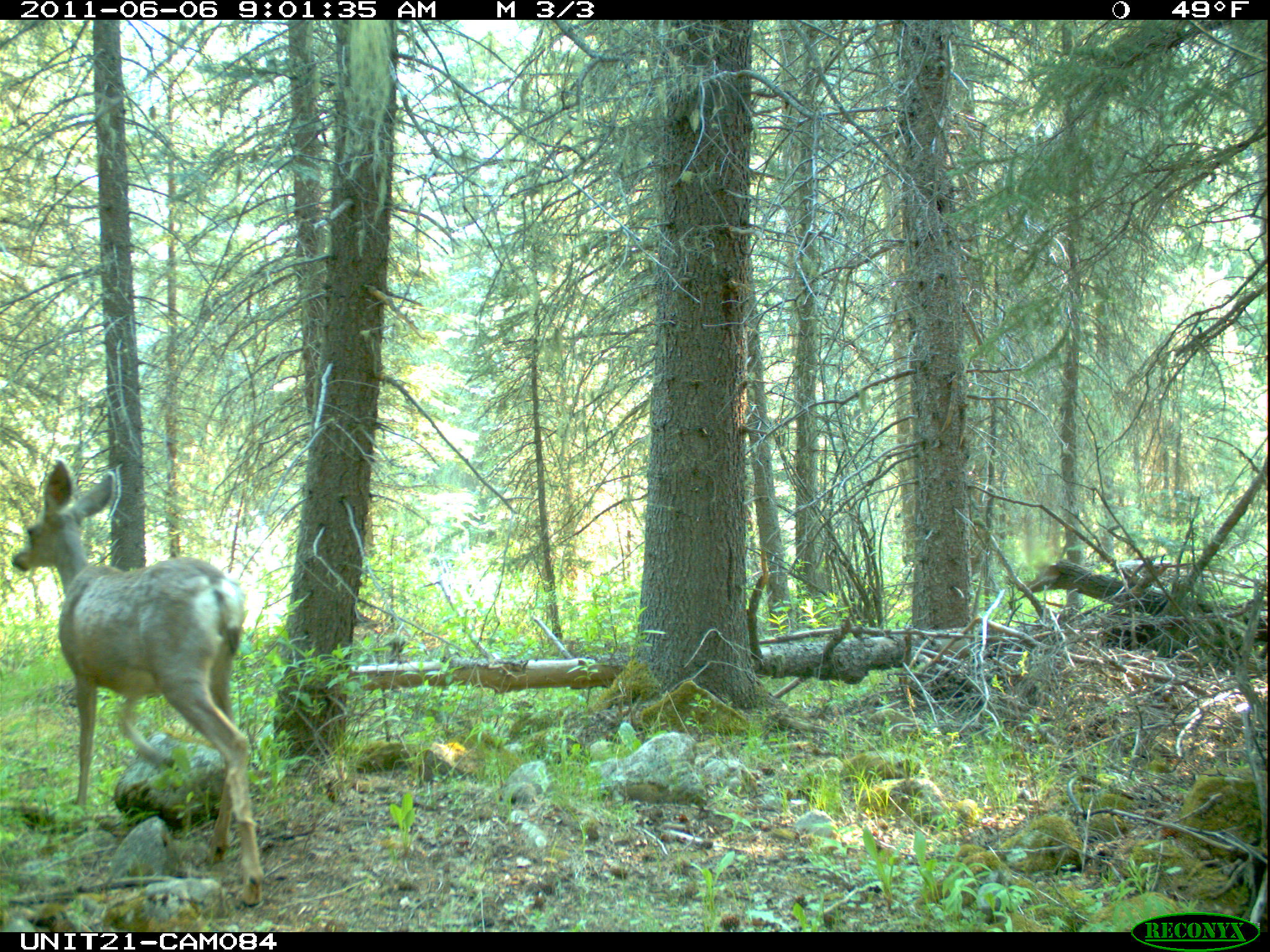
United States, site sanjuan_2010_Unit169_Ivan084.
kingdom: Animalia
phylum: Chordata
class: Mammalia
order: Artiodactyla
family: Cervidae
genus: Odocoileus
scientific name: Odocoileus hemionus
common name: mule deer